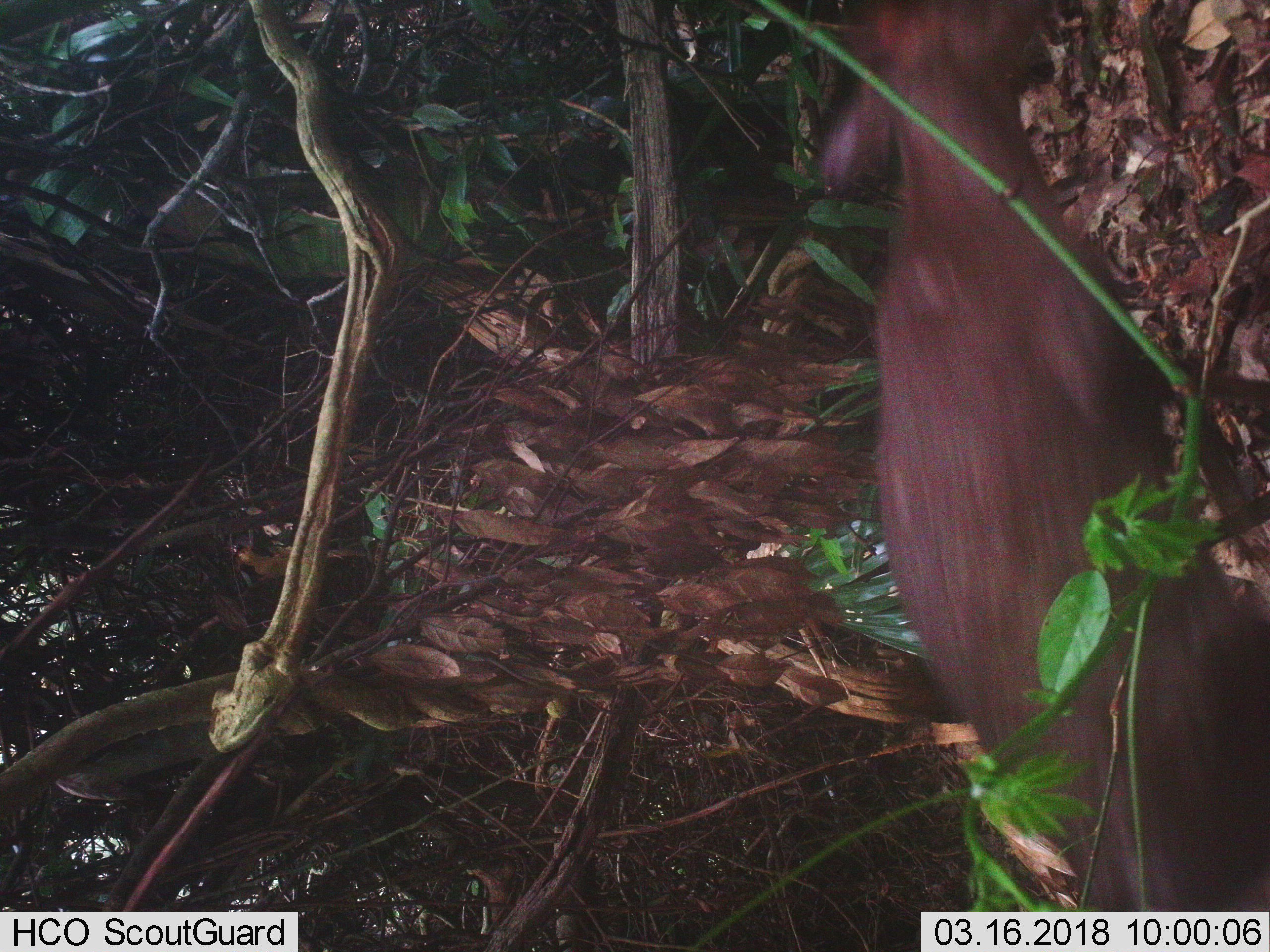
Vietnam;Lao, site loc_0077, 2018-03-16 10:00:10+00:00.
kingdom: Animalia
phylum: Chordata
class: Mammalia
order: Artiodactyla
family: Cervidae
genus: Muntiacus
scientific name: Muntiacus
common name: muntjacs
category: unidentified muntjac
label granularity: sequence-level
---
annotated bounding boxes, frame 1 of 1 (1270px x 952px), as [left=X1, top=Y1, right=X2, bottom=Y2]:
unidentified muntjac: [left=818, top=0, right=1270, bottom=910]